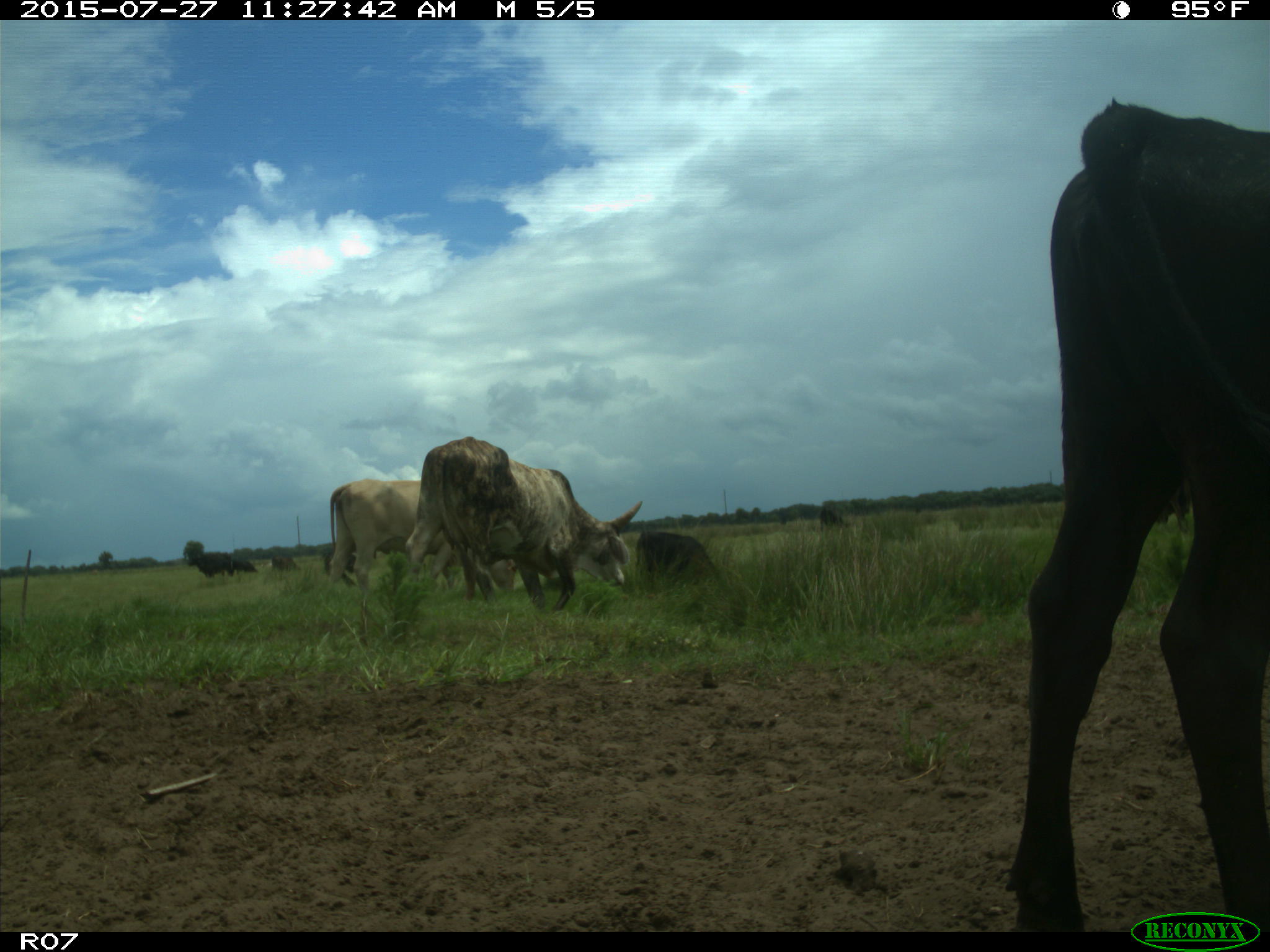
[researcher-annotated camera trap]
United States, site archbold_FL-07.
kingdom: Animalia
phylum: Chordata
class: Mammalia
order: Artiodactyla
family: Bovidae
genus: Bos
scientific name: Bos taurus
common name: domestic cow